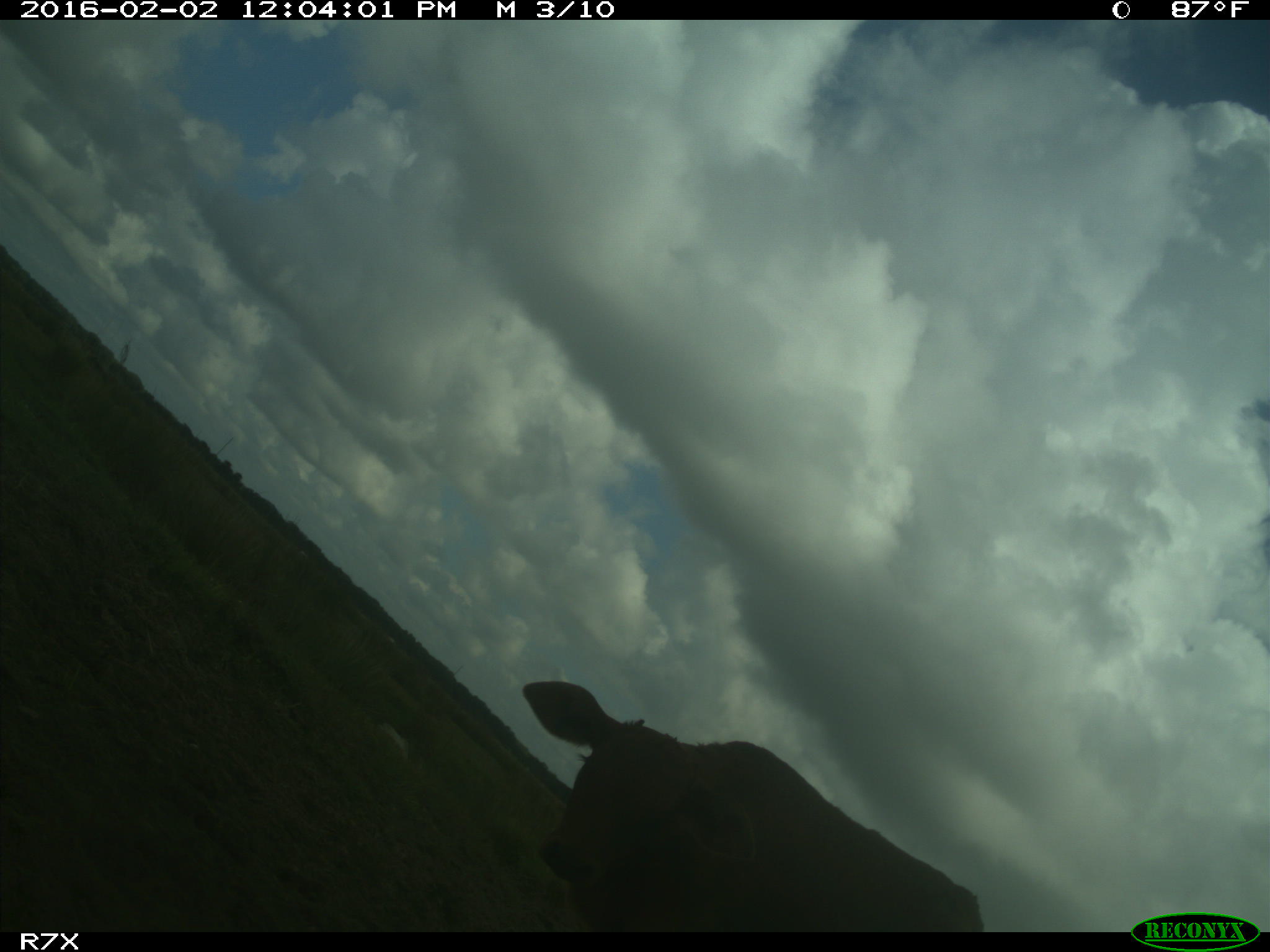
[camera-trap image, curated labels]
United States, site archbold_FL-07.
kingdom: Animalia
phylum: Chordata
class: Mammalia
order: Artiodactyla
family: Bovidae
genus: Bos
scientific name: Bos taurus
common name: domestic cow